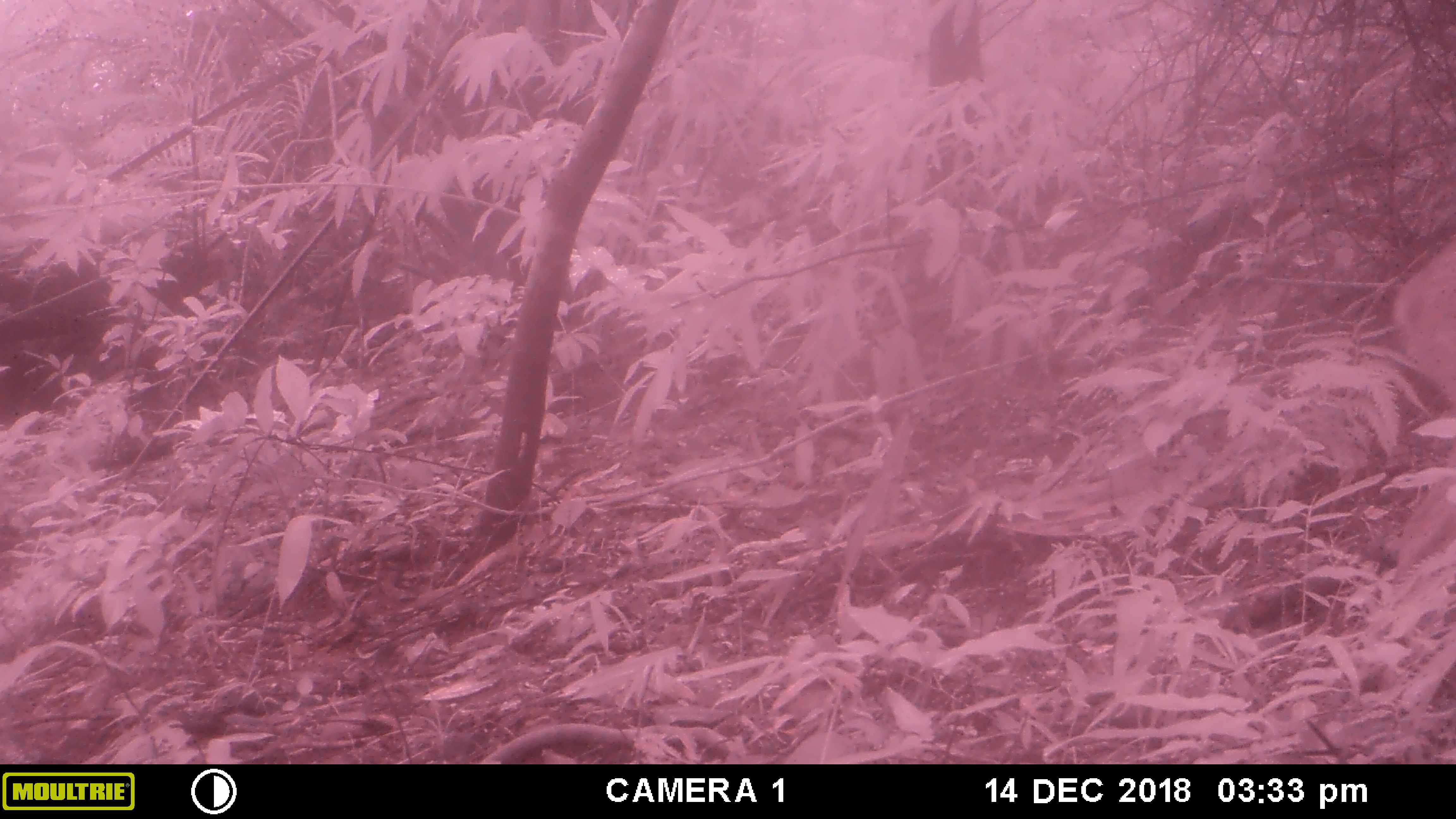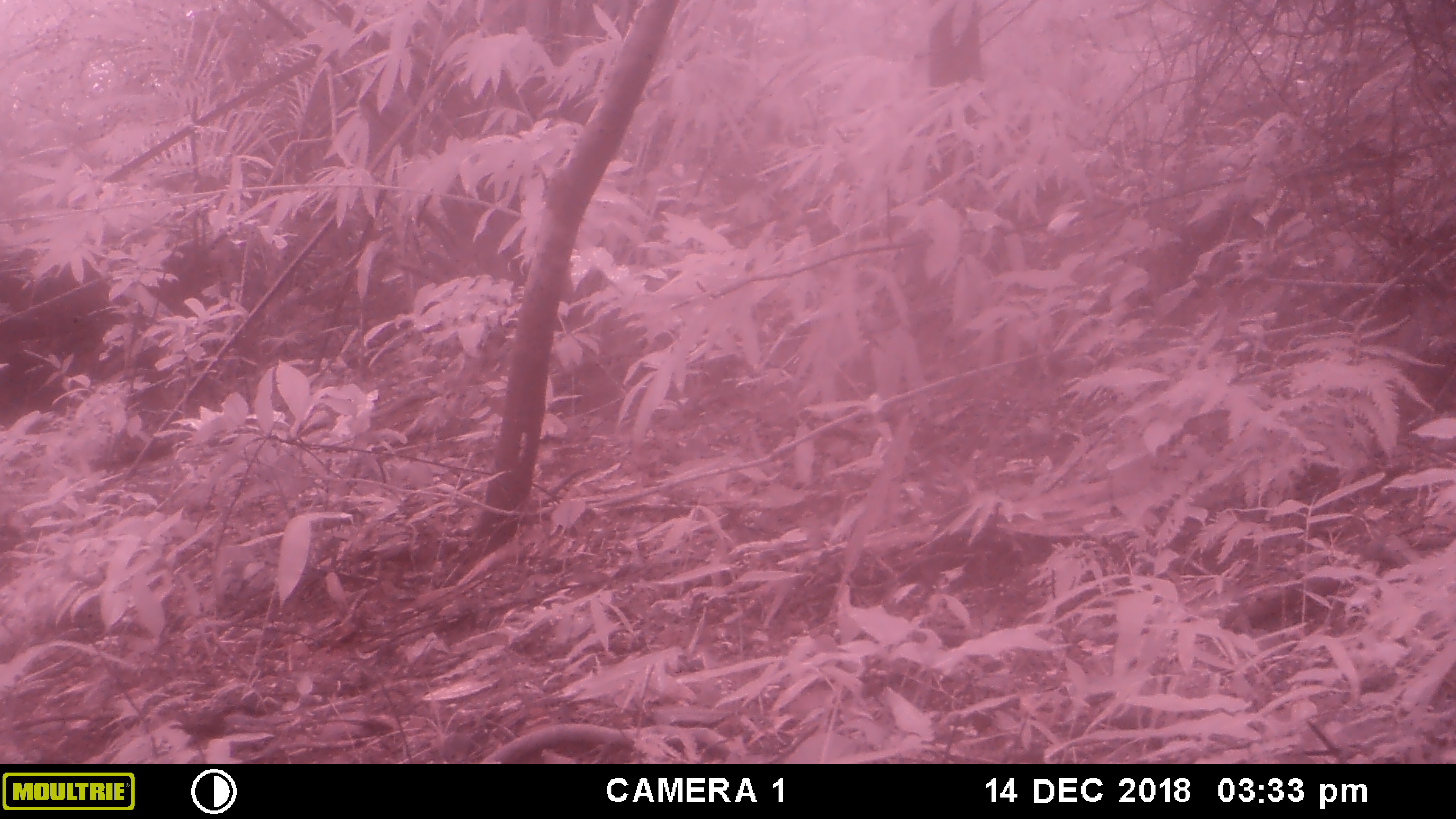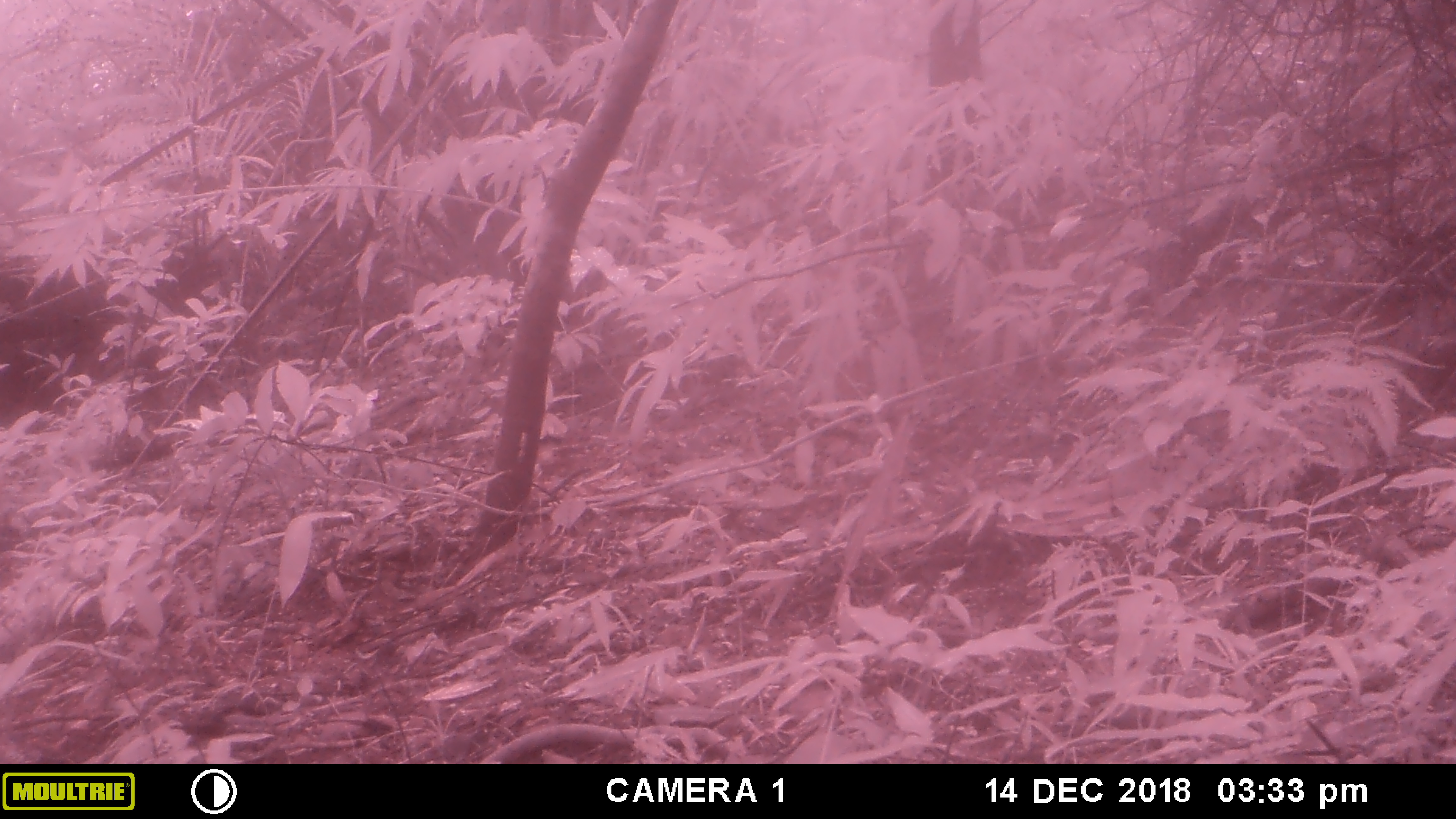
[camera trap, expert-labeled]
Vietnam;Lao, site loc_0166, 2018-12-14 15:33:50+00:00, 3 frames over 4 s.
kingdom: Animalia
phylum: Chordata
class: Mammalia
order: Artiodactyla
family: Cervidae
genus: Rusa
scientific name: Rusa unicolor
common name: sambar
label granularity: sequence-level